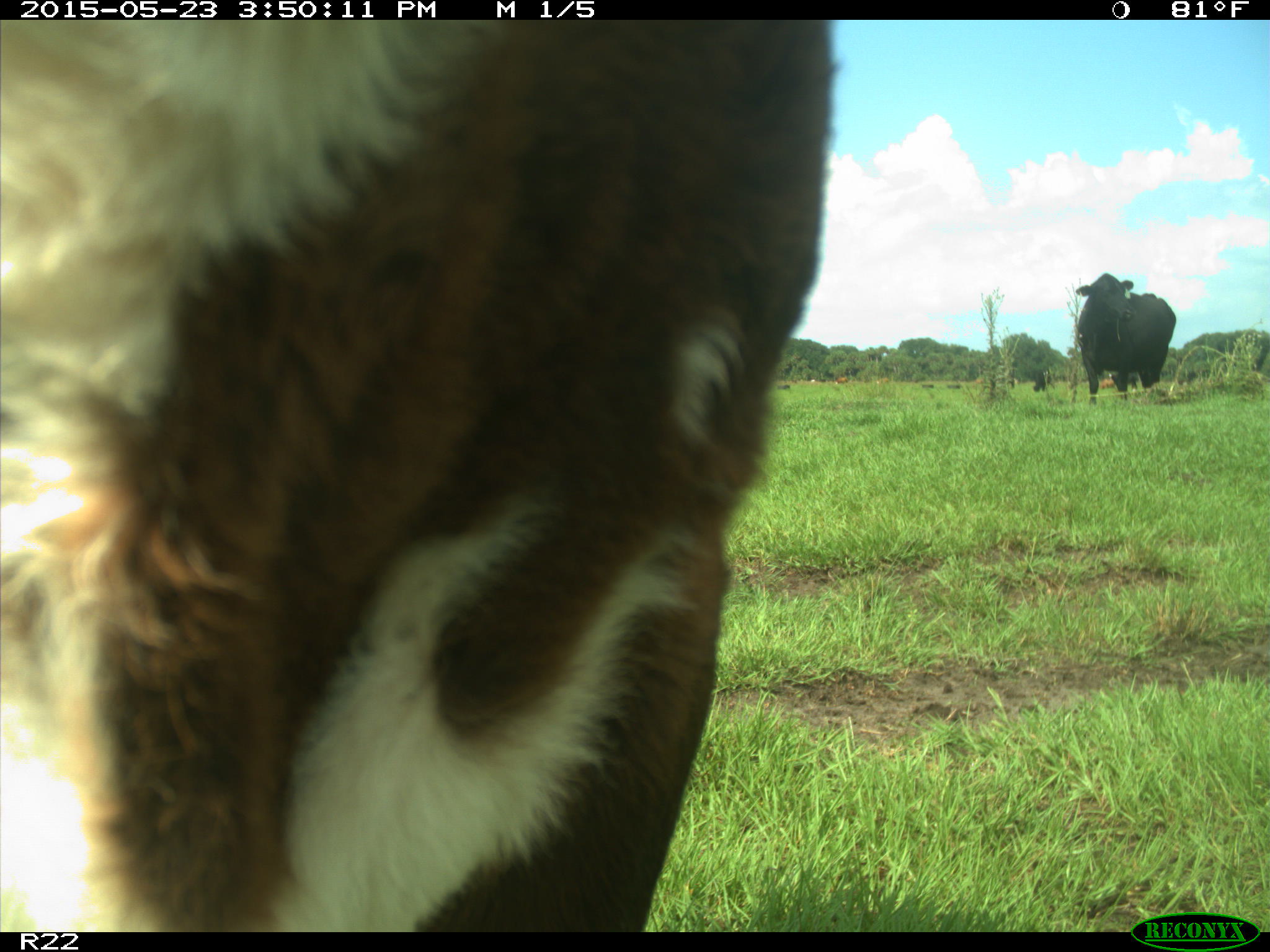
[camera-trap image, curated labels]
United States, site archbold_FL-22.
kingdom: Animalia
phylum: Chordata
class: Mammalia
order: Artiodactyla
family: Bovidae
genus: Bos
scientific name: Bos taurus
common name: domestic cow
Bos taurus (domestic cow).